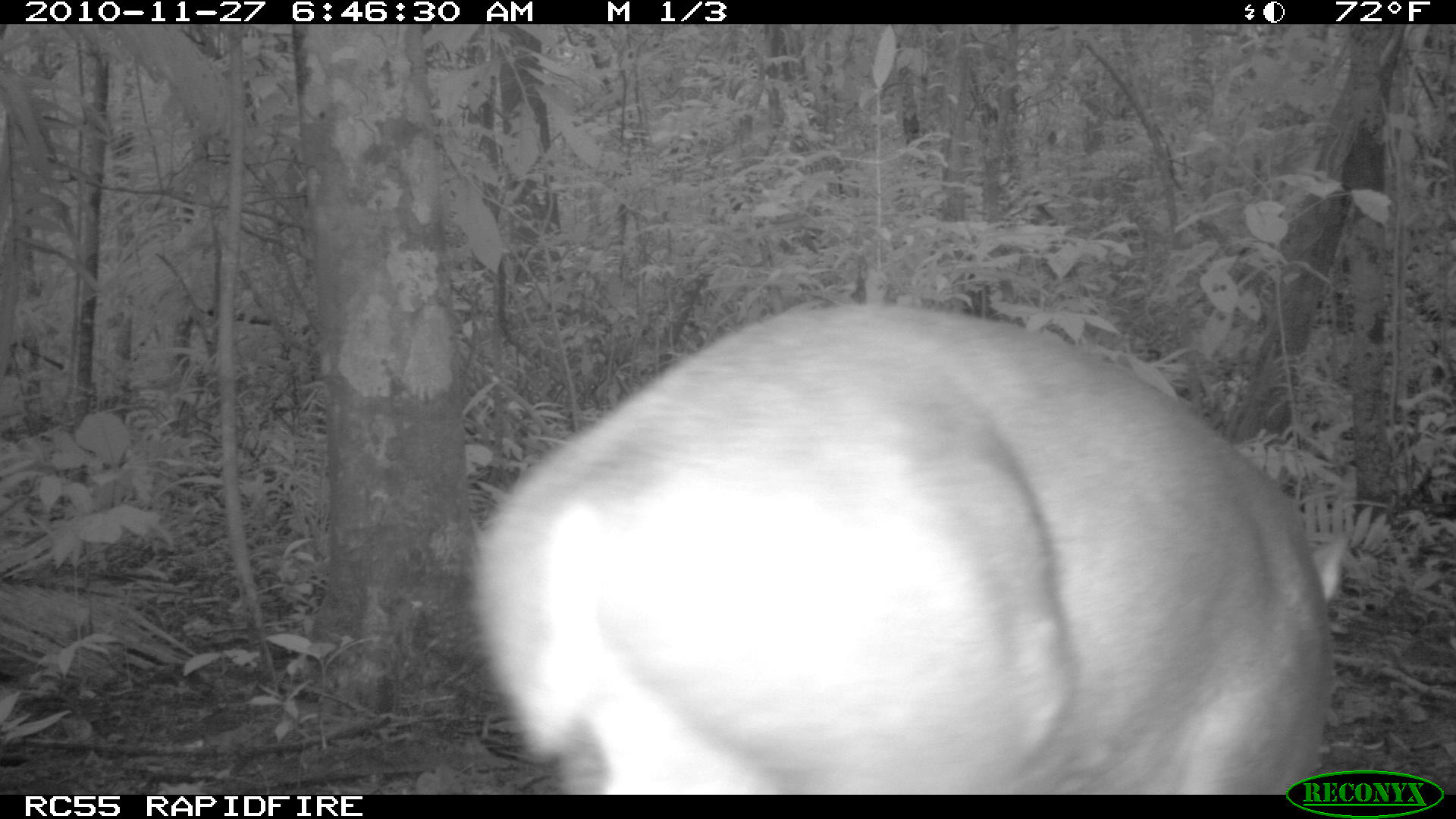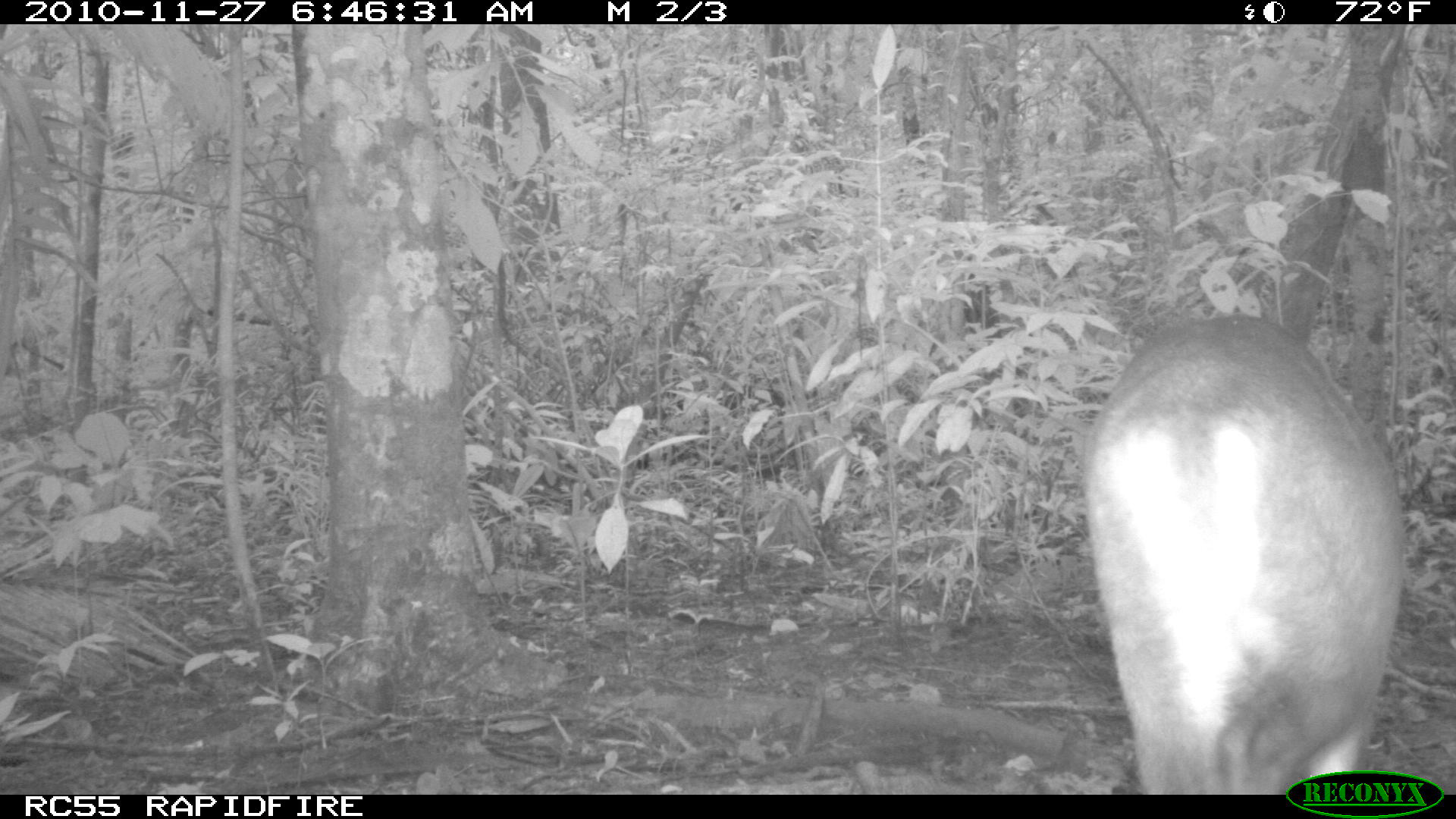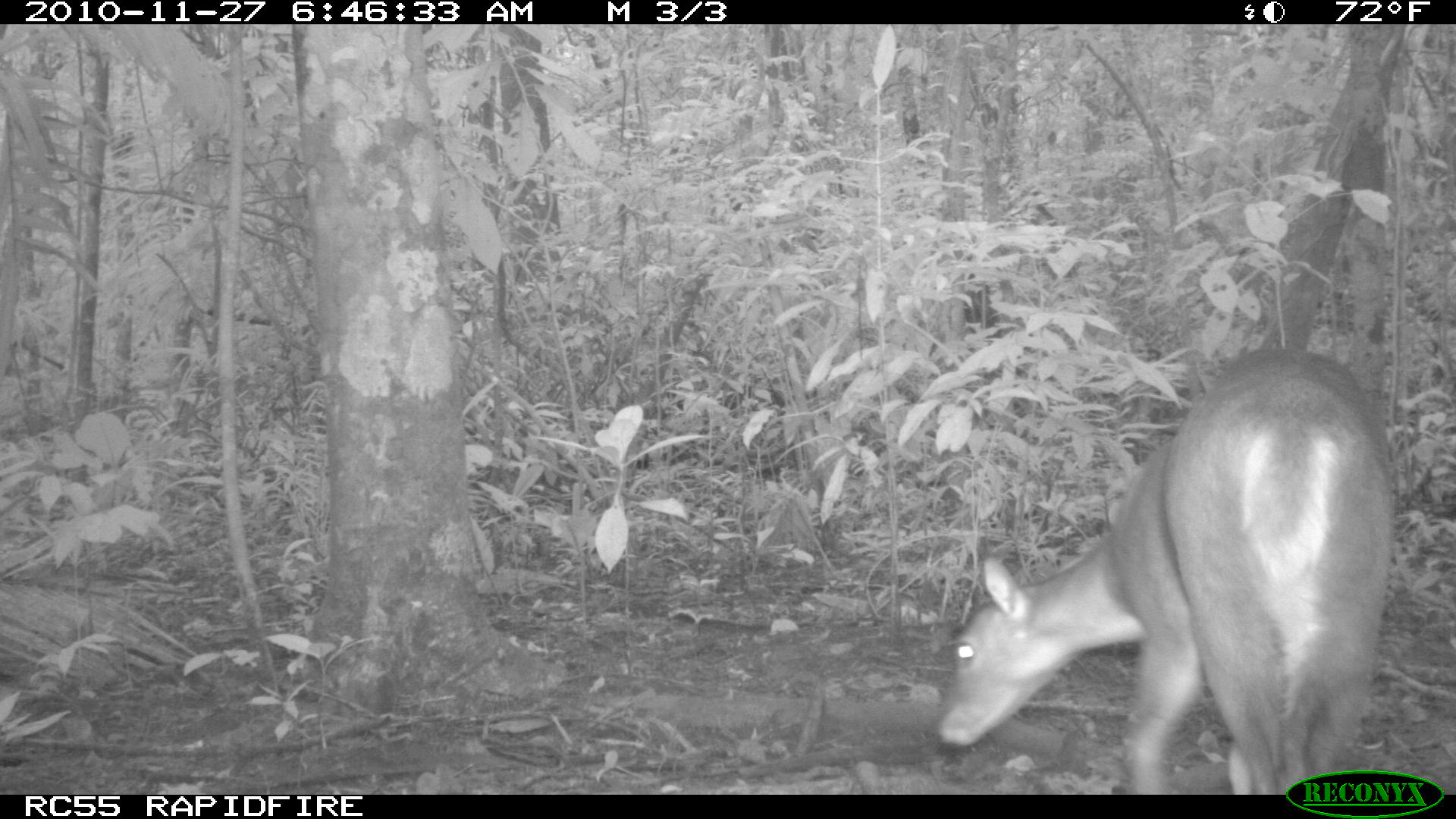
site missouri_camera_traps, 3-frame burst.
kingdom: Animalia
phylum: Chordata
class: Mammalia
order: Artiodactyla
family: Cervidae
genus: Mazama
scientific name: Mazama americana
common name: red brocket deer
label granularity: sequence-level